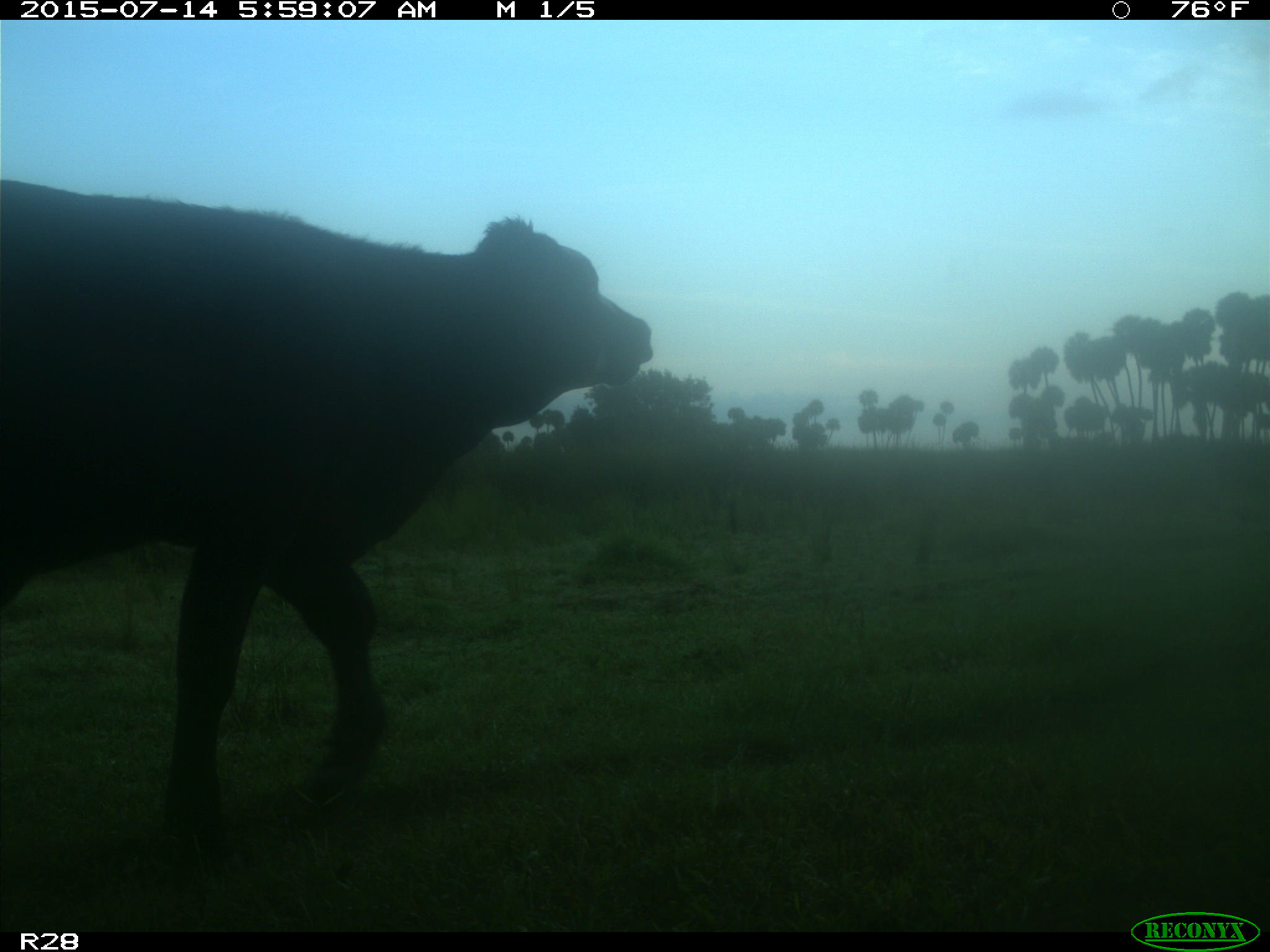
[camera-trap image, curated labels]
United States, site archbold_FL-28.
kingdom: Animalia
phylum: Chordata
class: Mammalia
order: Artiodactyla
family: Bovidae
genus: Bos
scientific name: Bos taurus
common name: domestic cow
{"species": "Bos taurus (domestic cow)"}